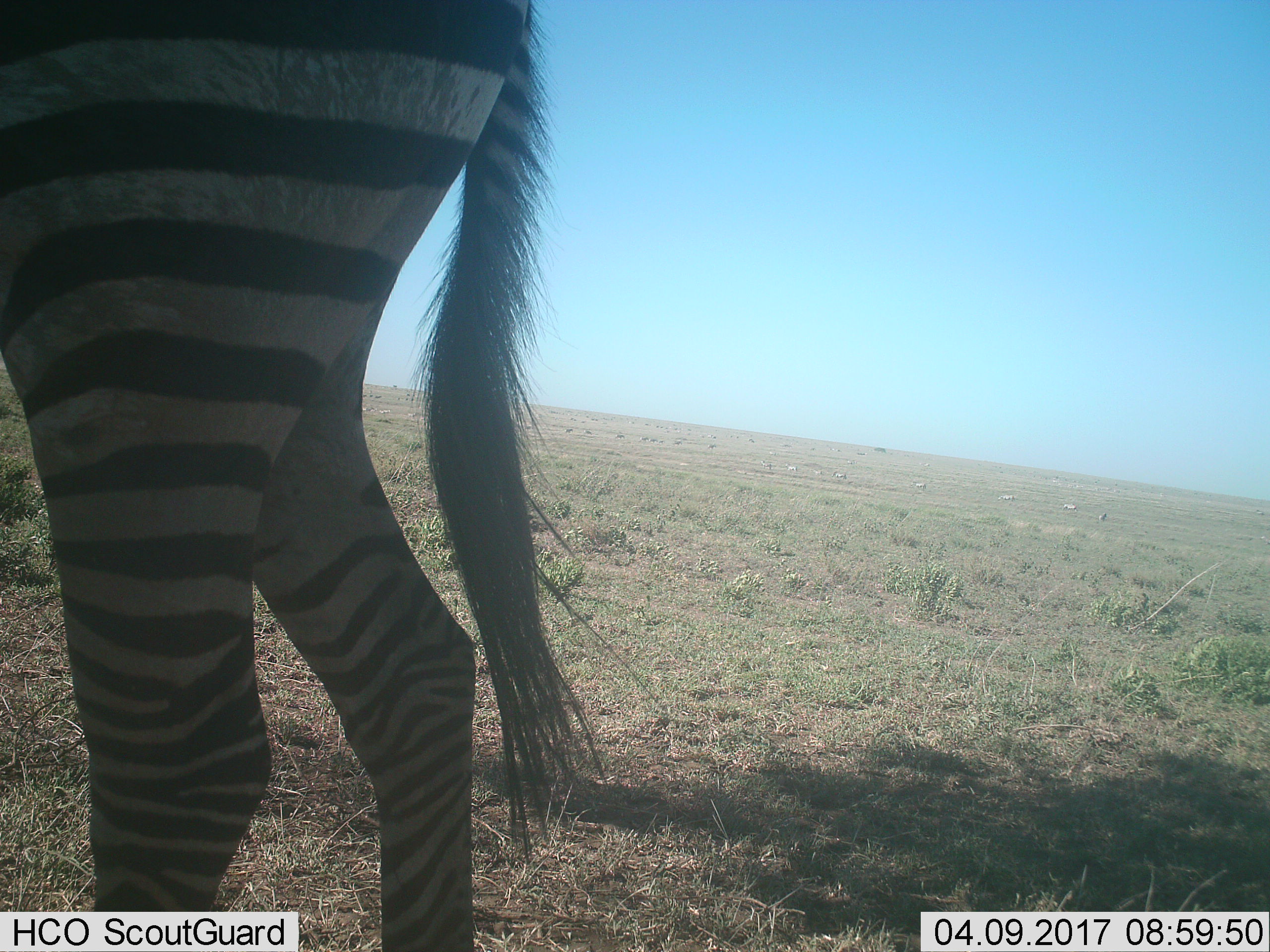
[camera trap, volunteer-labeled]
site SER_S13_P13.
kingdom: Animalia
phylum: Chordata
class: Mammalia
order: Perissodactyla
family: Equidae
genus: Equus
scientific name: Equus quagga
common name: plains zebra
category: zebraplains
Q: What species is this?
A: Zebraplains (plains zebra) (Equus quagga).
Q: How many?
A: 1.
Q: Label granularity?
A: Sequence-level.